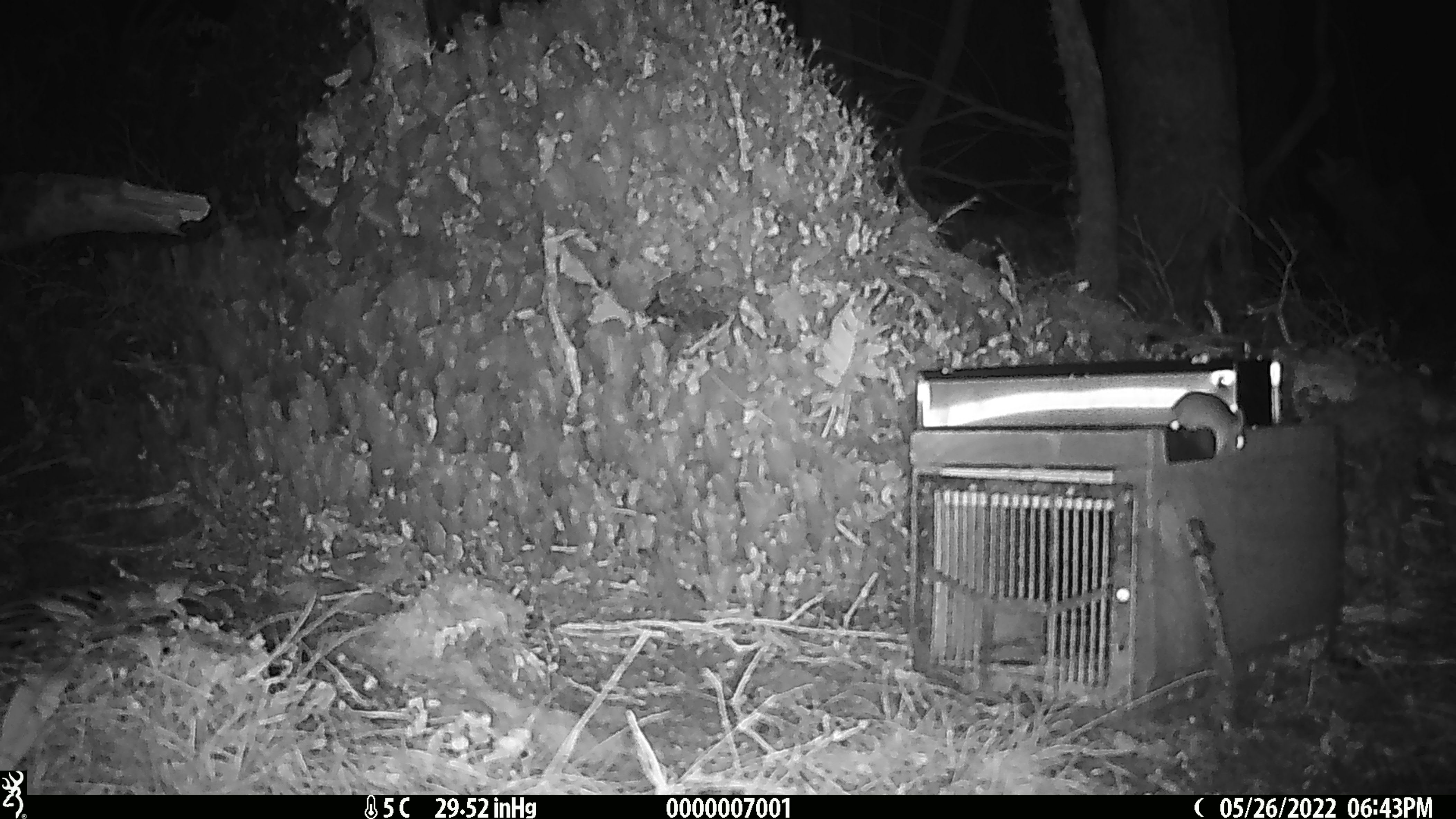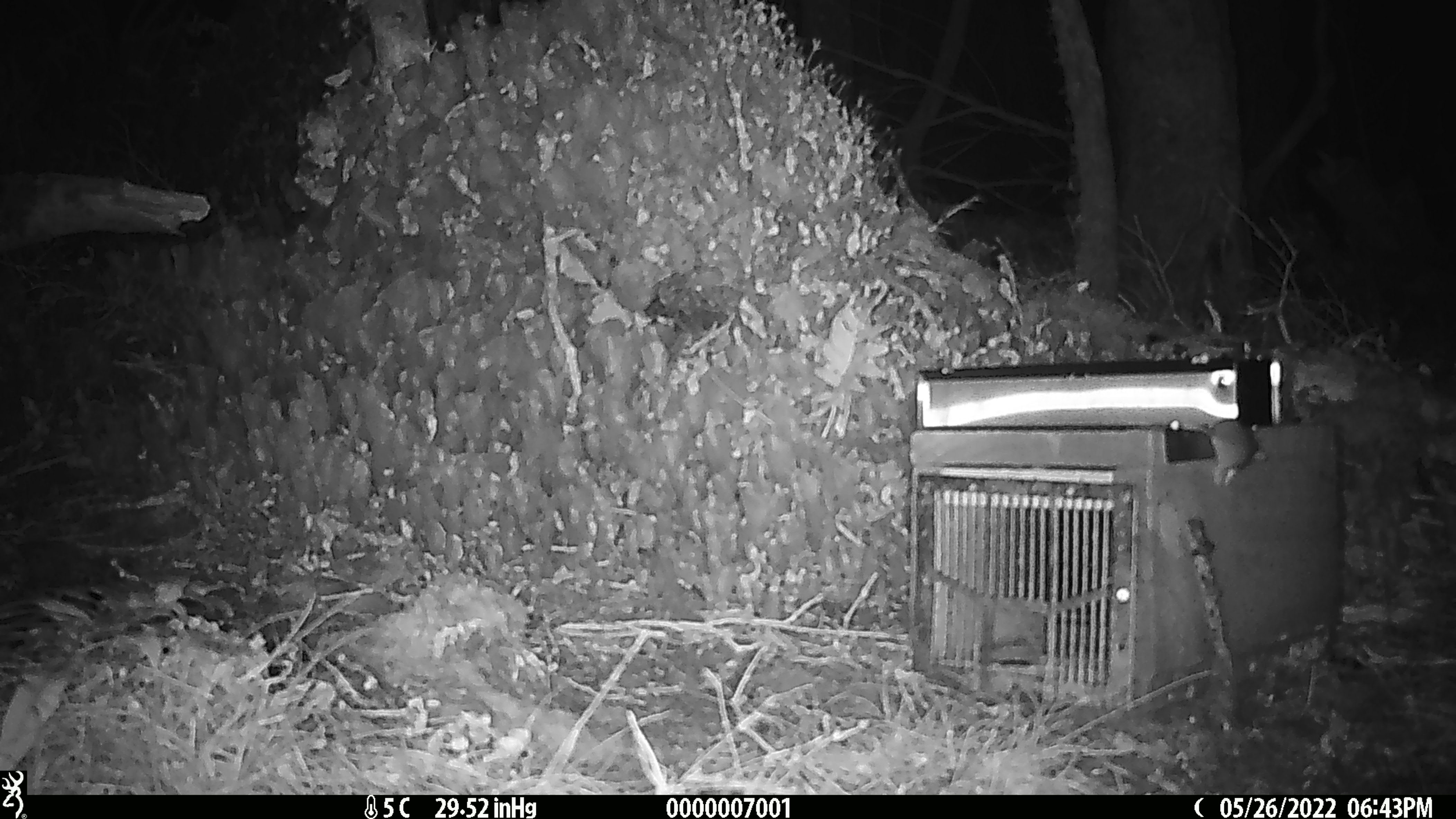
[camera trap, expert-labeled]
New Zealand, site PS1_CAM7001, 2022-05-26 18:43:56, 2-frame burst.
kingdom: Animalia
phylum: Chordata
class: Mammalia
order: Rodentia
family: Muridae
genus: Mus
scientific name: Mus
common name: mouse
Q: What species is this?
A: Mouse (Mus).